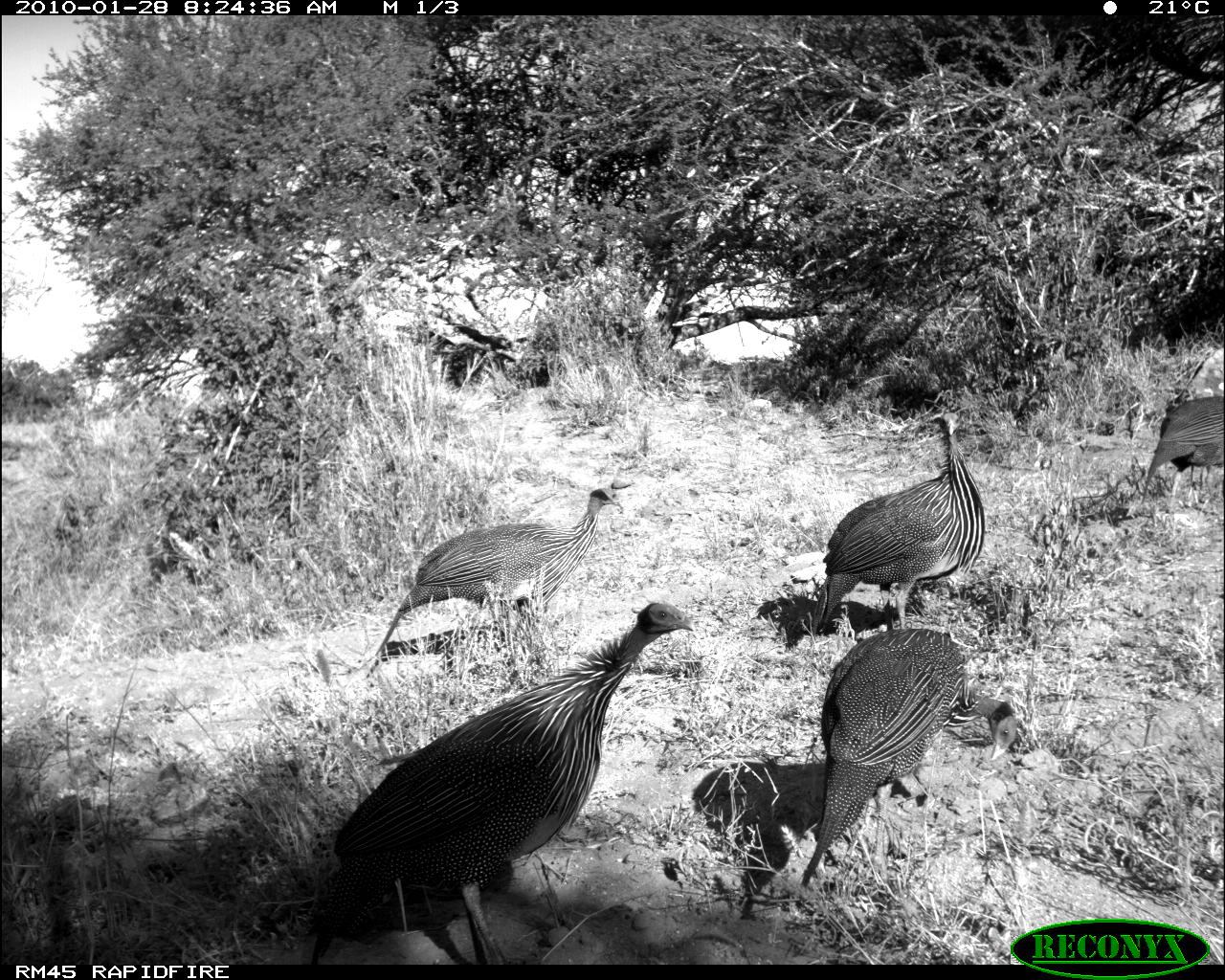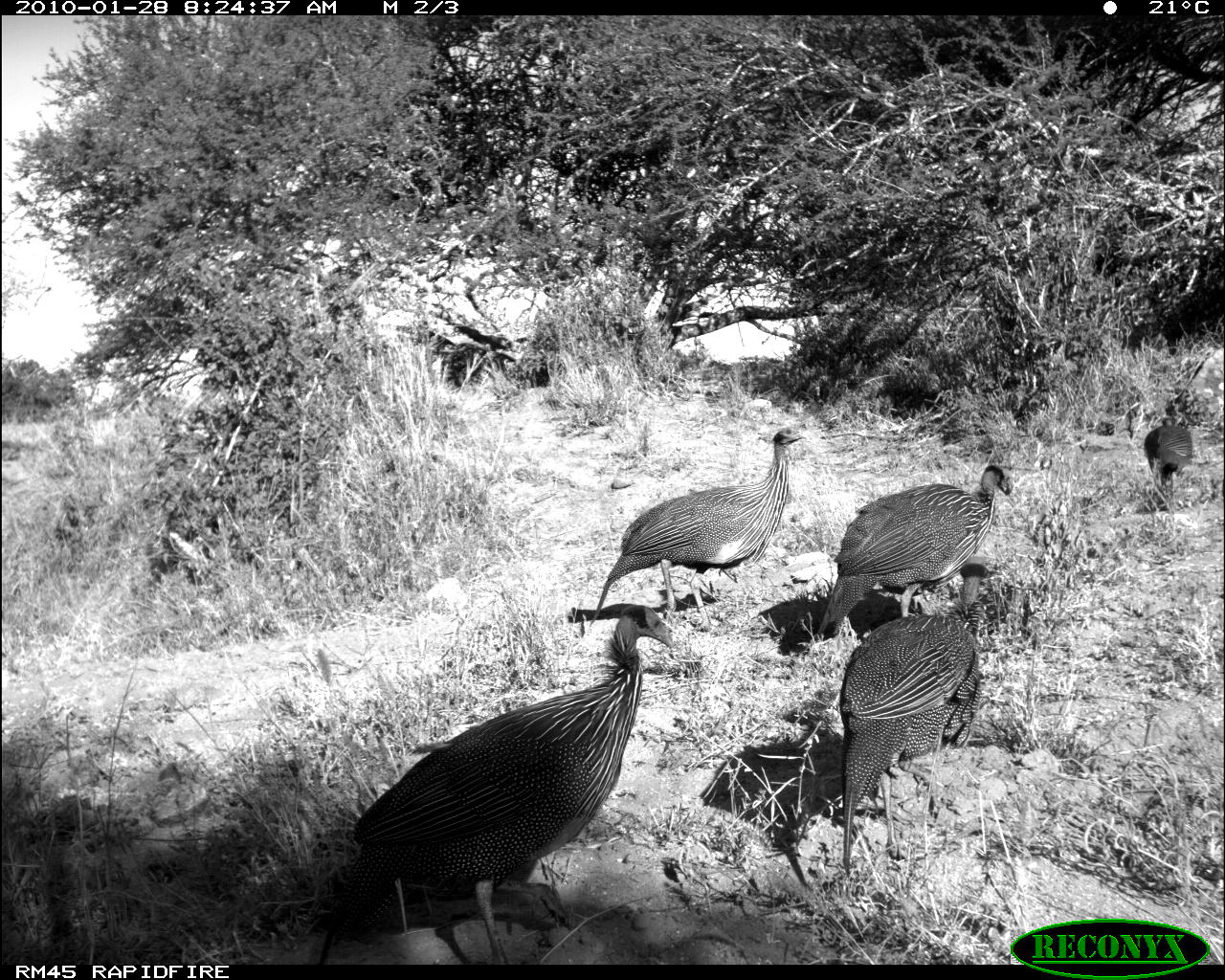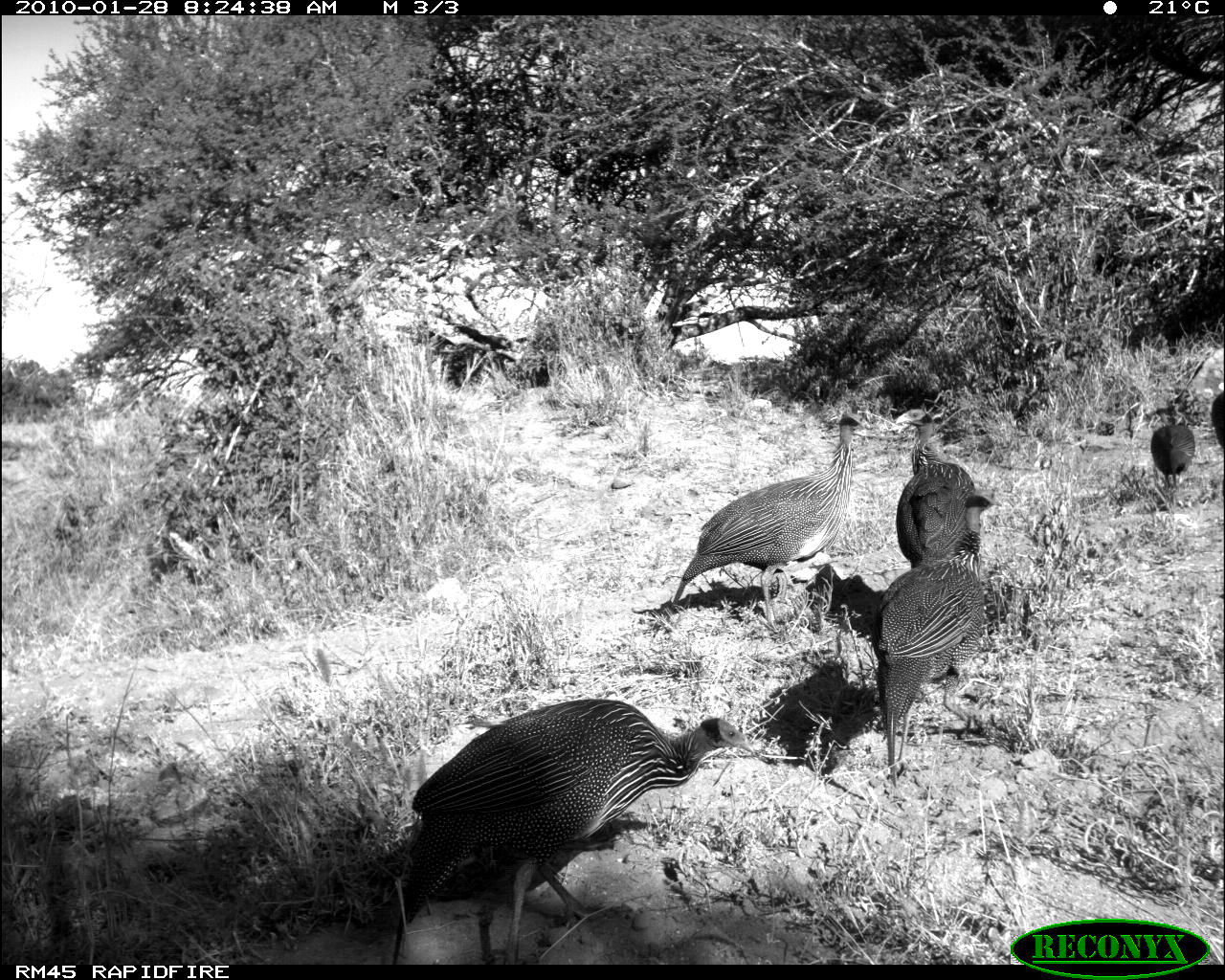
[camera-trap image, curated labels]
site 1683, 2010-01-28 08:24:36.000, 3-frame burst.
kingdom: Animalia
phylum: Chordata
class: Aves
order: Galliformes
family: Numididae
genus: Acryllium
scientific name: Acryllium vulturinum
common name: vulturine guineafowl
Acryllium vulturinum (vulturine guineafowl), count 5.